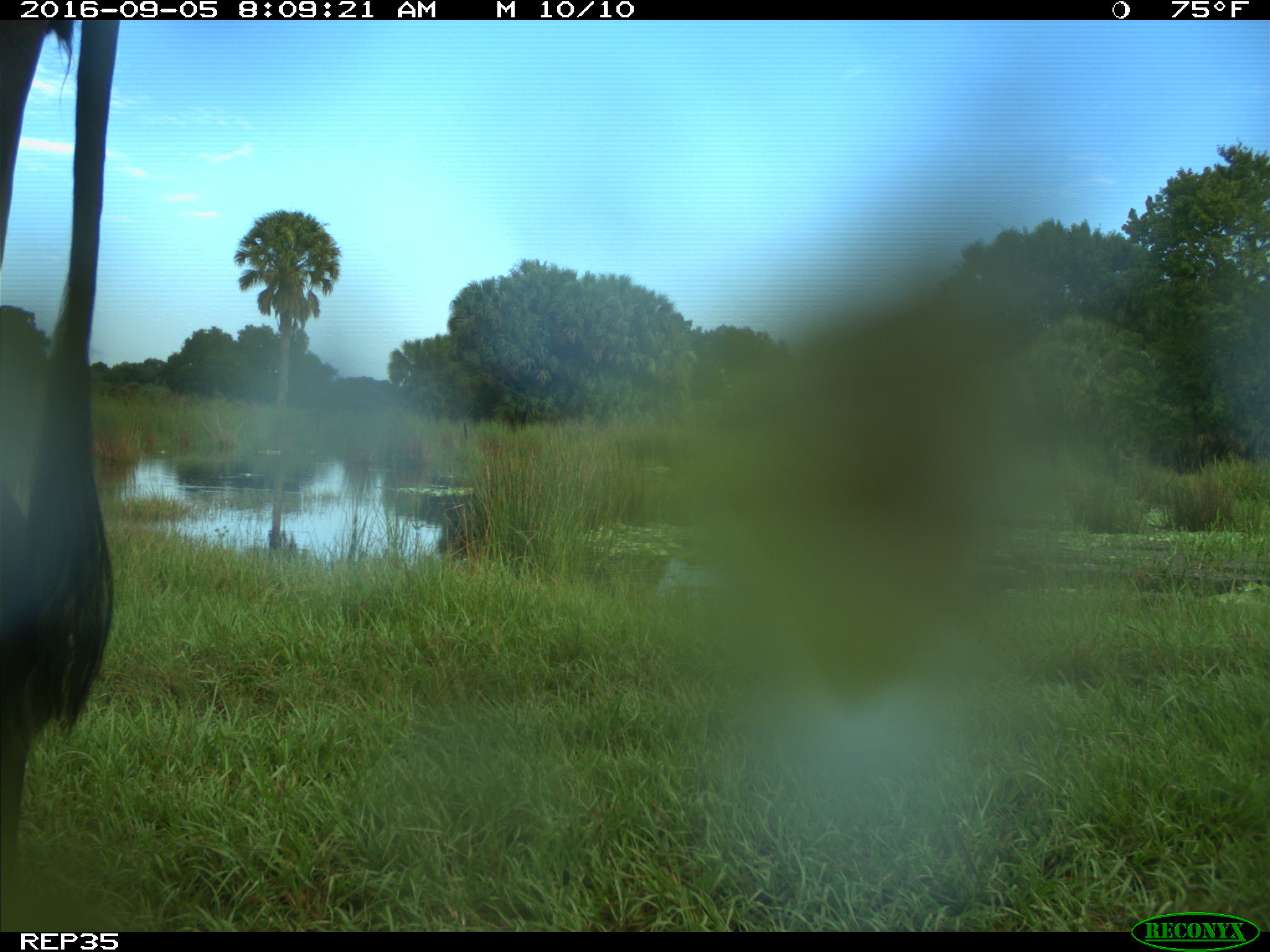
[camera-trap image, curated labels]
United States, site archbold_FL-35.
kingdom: Animalia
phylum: Chordata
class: Mammalia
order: Artiodactyla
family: Bovidae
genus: Bos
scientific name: Bos taurus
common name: domestic cow